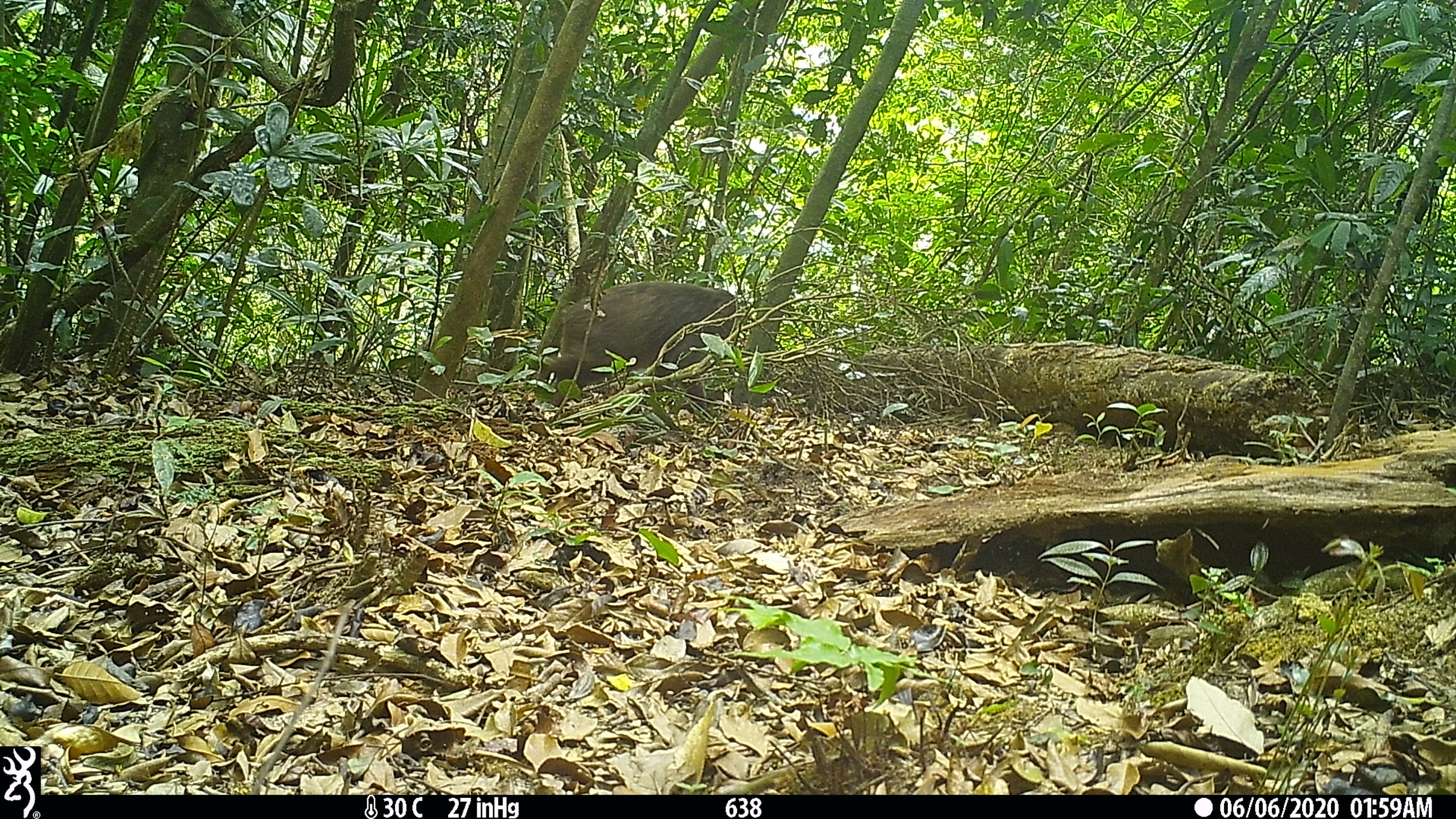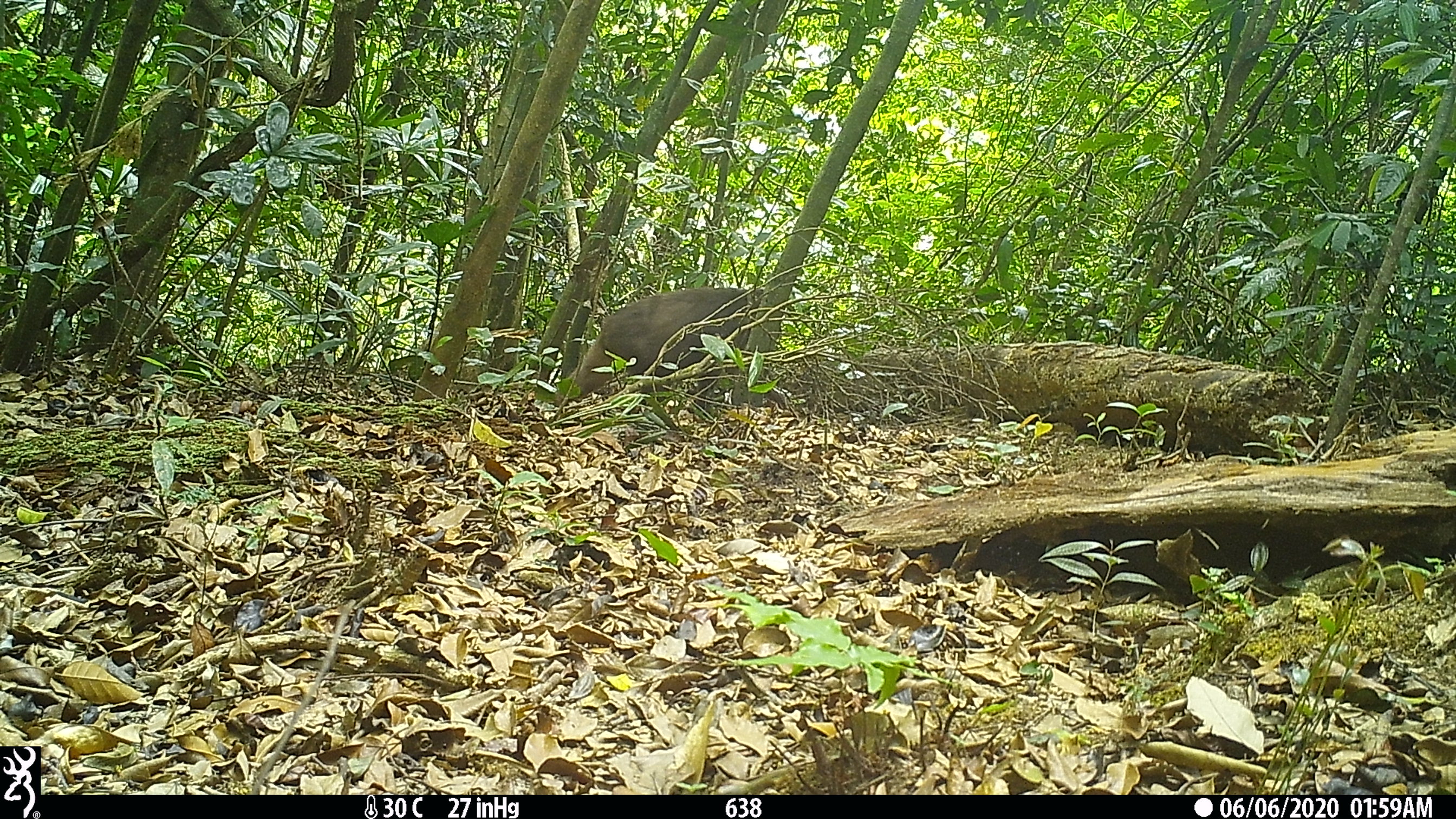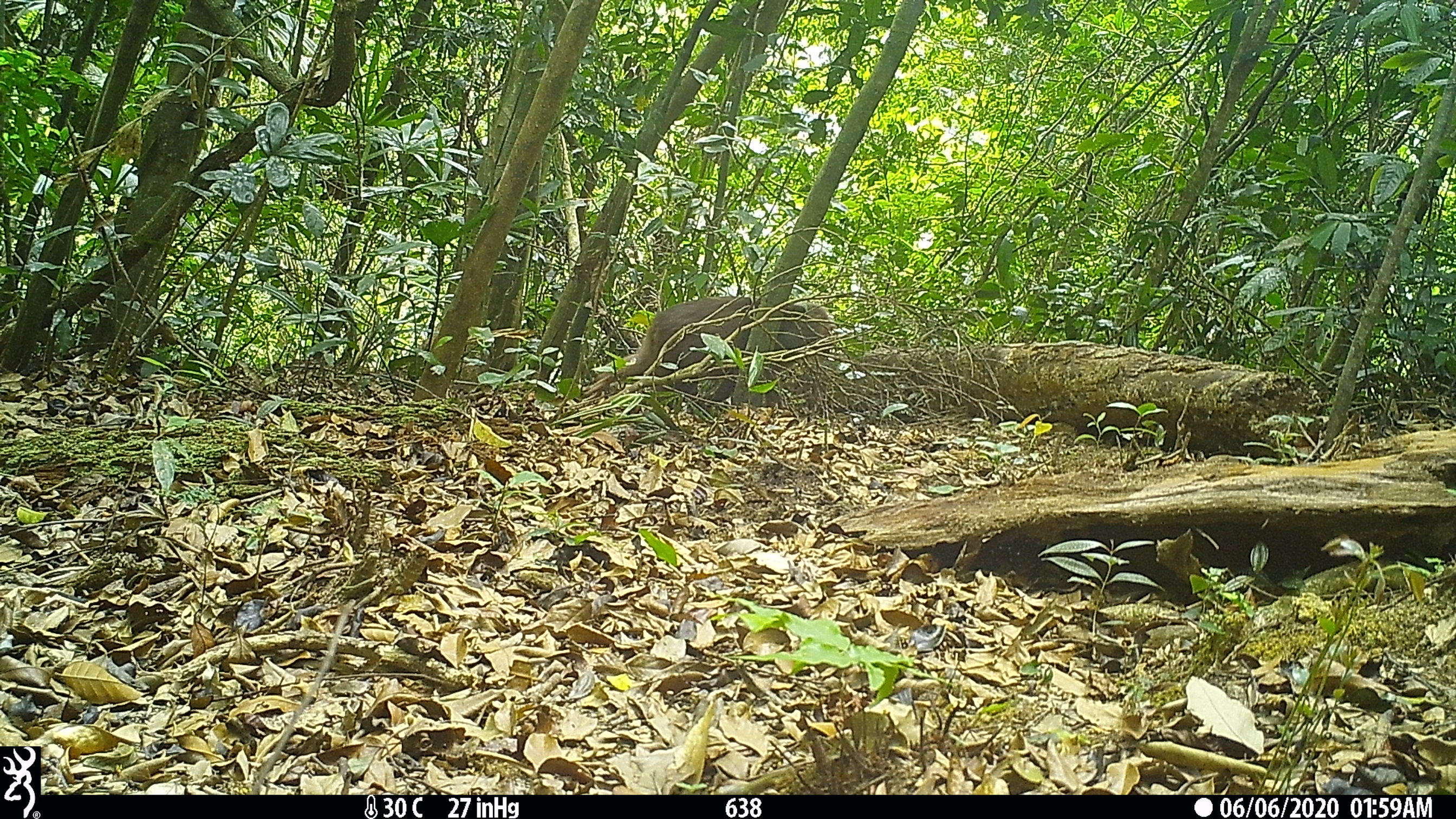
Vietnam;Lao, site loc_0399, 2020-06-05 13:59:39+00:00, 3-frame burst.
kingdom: Animalia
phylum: Chordata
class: Mammalia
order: Primates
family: Cercopithecidae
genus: Macaca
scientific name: Macaca arctoides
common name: stump-tailed macaque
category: stump tailed macaque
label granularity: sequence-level